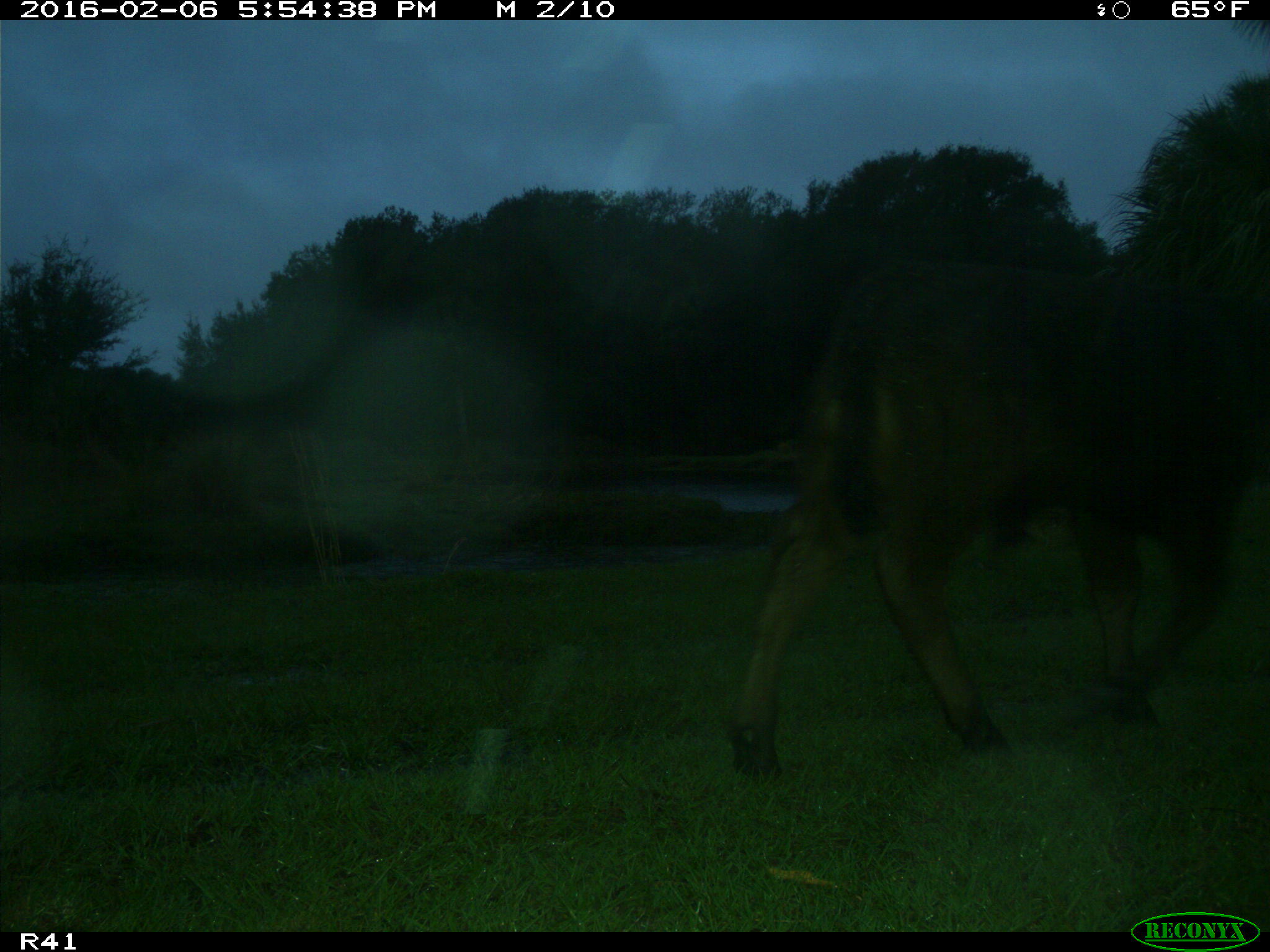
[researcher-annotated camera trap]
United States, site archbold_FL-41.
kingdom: Animalia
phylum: Chordata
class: Mammalia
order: Artiodactyla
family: Bovidae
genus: Bos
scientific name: Bos taurus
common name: domestic cow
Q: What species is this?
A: Bos taurus (domestic cow).